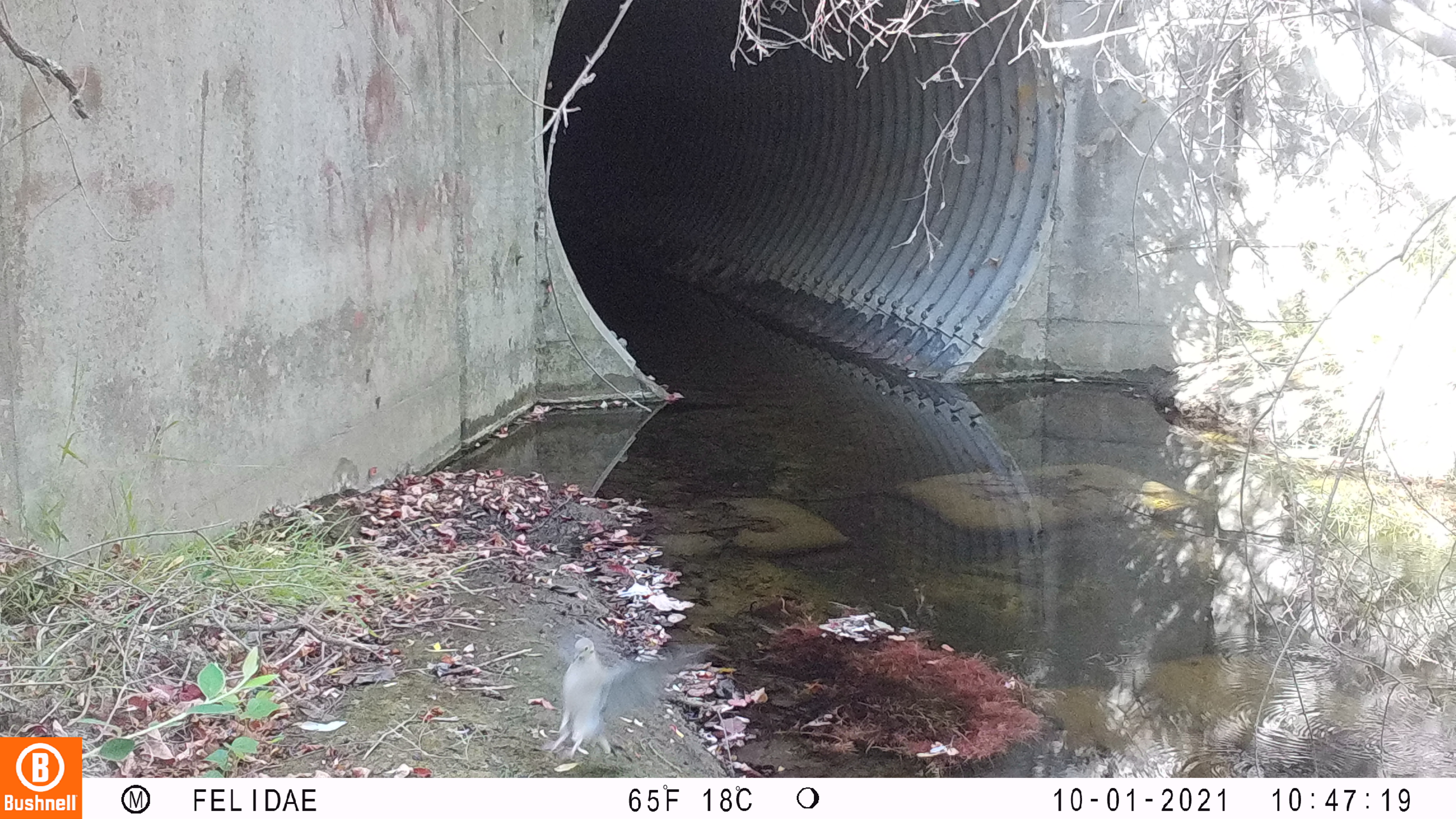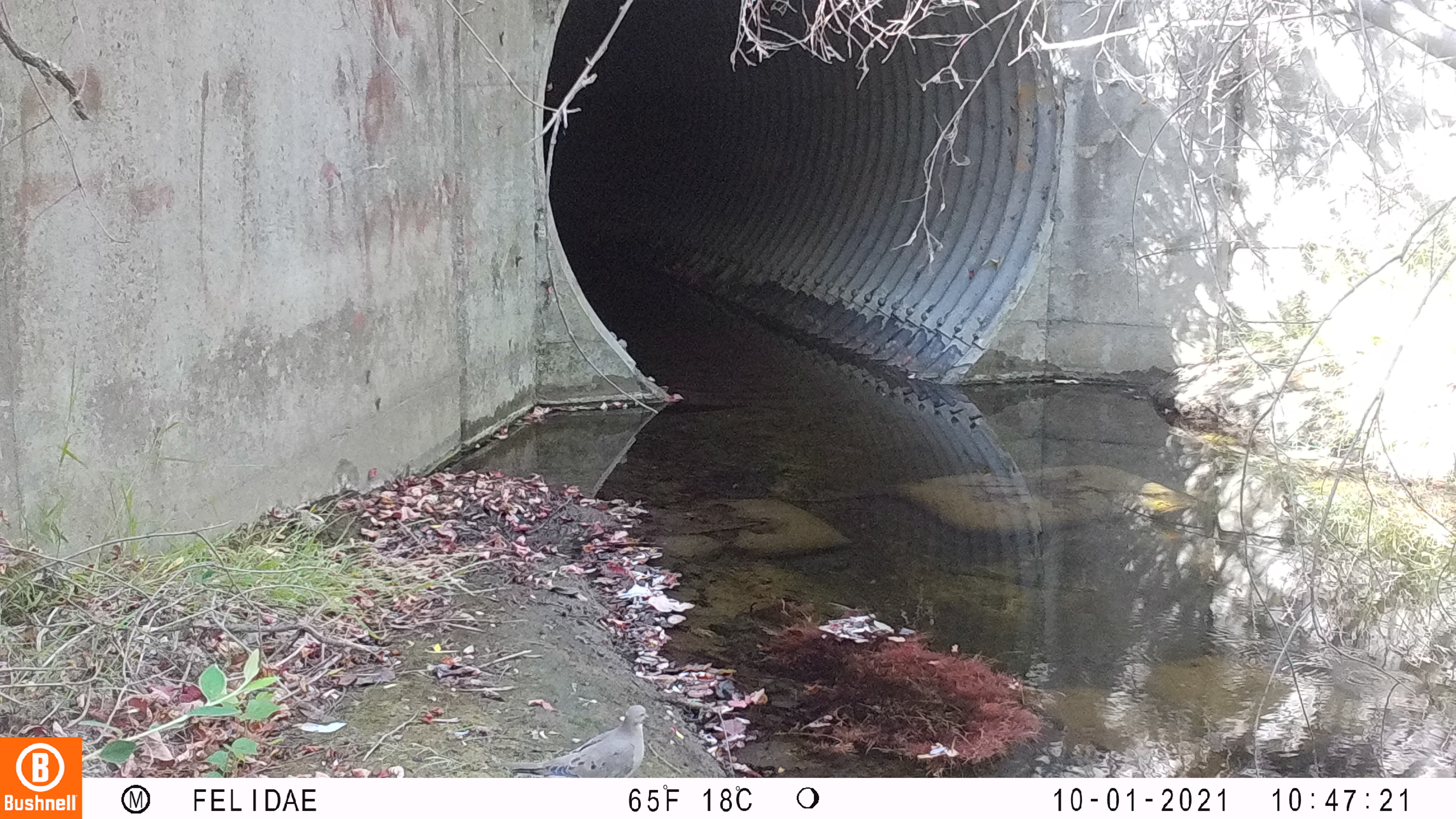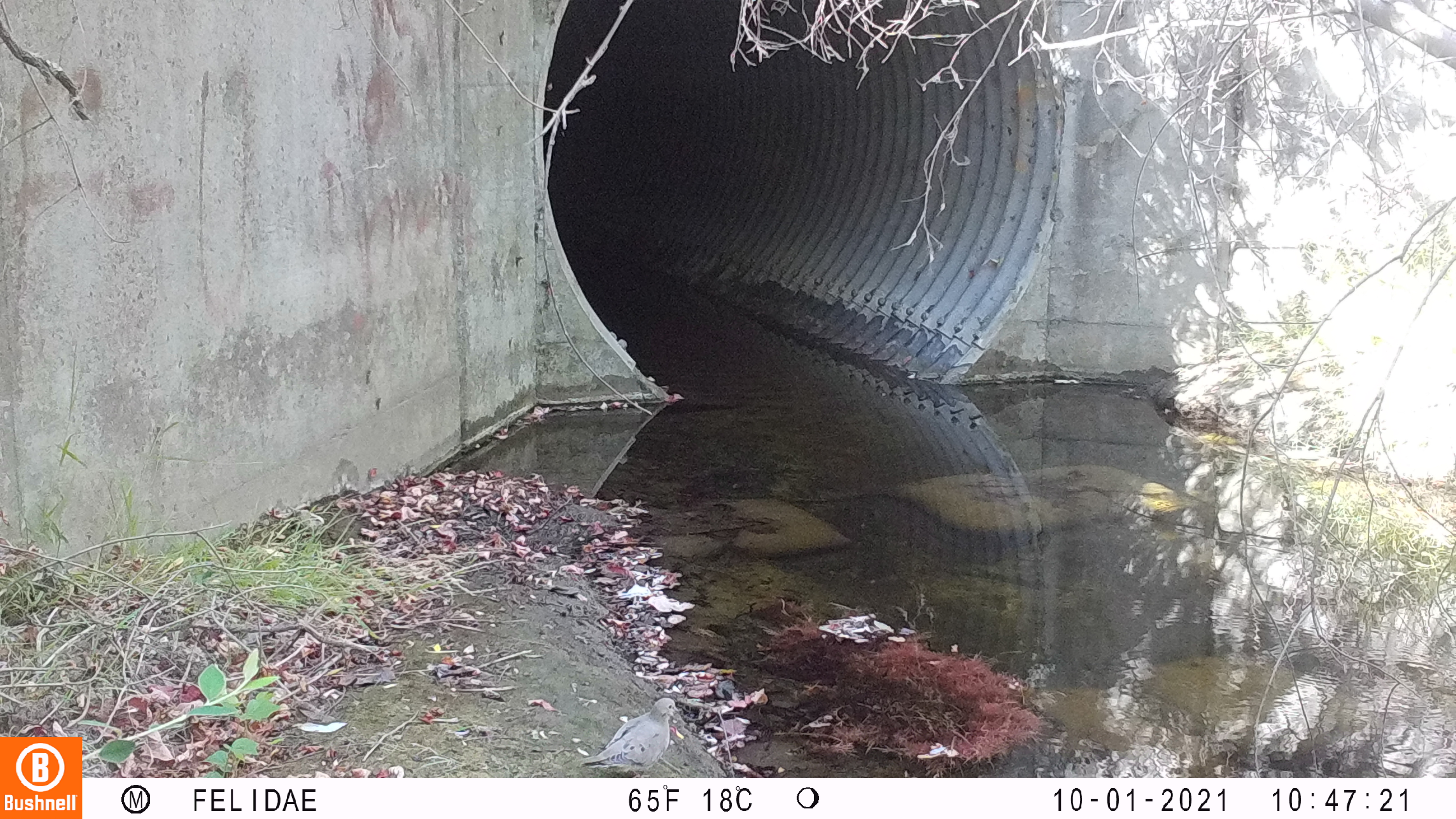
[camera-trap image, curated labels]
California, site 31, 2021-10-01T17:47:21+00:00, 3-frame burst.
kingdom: Animalia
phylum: Chordata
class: Aves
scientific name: Aves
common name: bird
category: unknown bird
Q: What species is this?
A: Unknown bird (bird) (Aves).